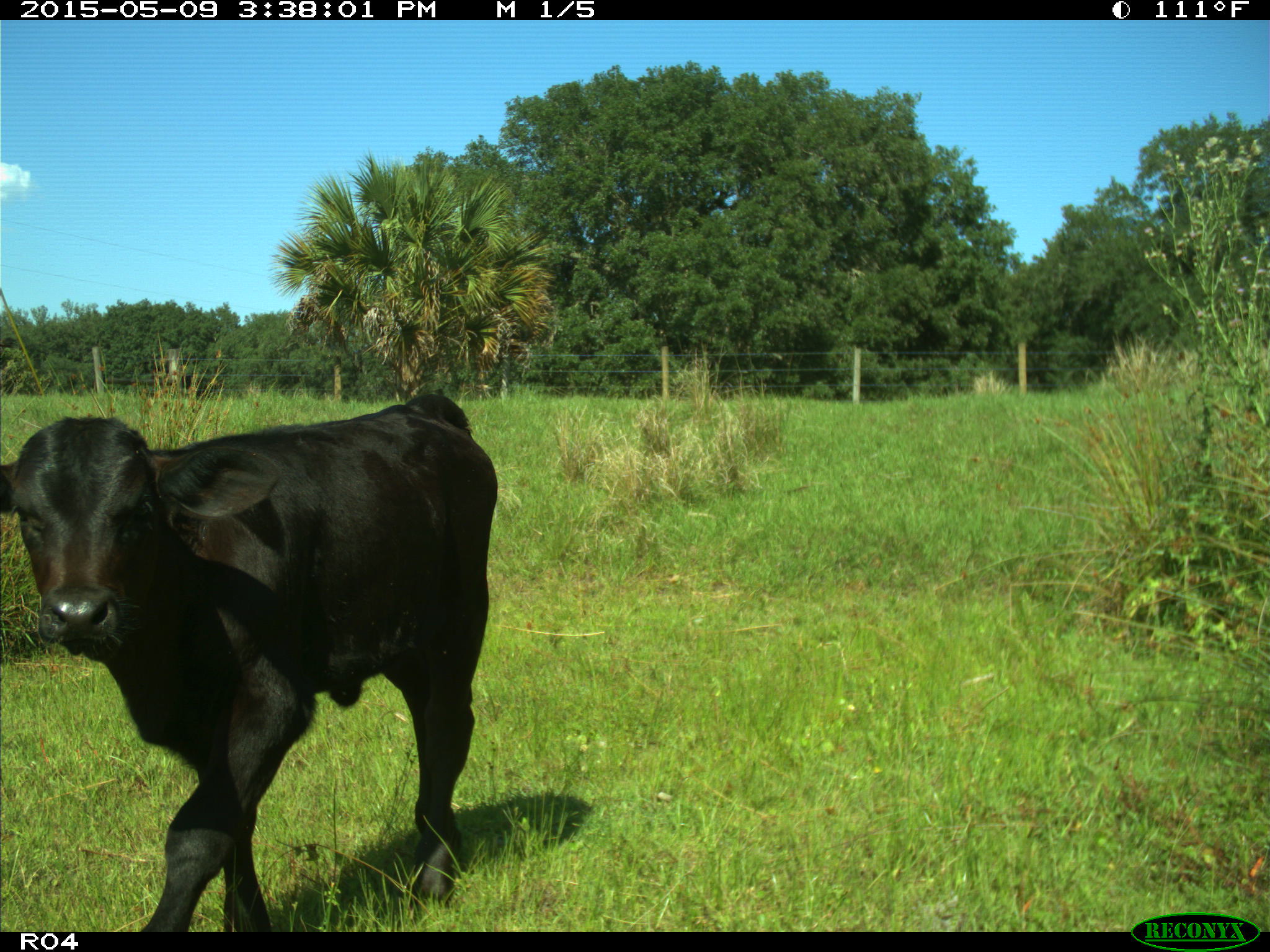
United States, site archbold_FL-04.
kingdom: Animalia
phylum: Chordata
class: Mammalia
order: Artiodactyla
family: Bovidae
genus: Bos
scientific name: Bos taurus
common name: domestic cow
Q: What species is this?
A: Bos taurus (domestic cow).